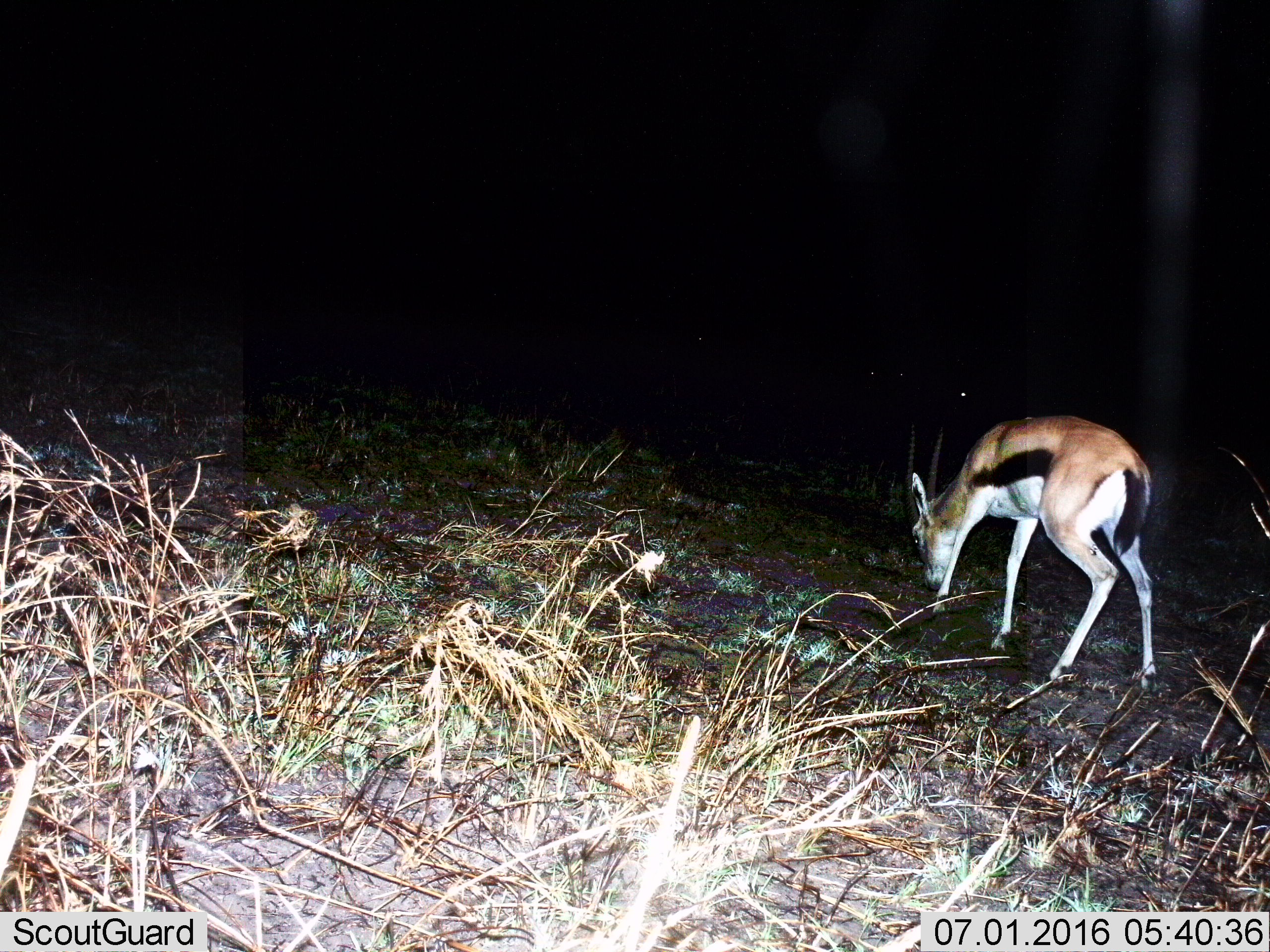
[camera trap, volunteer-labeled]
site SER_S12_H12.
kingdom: Animalia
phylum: Chordata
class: Mammalia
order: Artiodactyla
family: Bovidae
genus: Eudorcas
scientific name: Eudorcas thomsonii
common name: thomson's gazelle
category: gazellethomsons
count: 1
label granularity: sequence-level